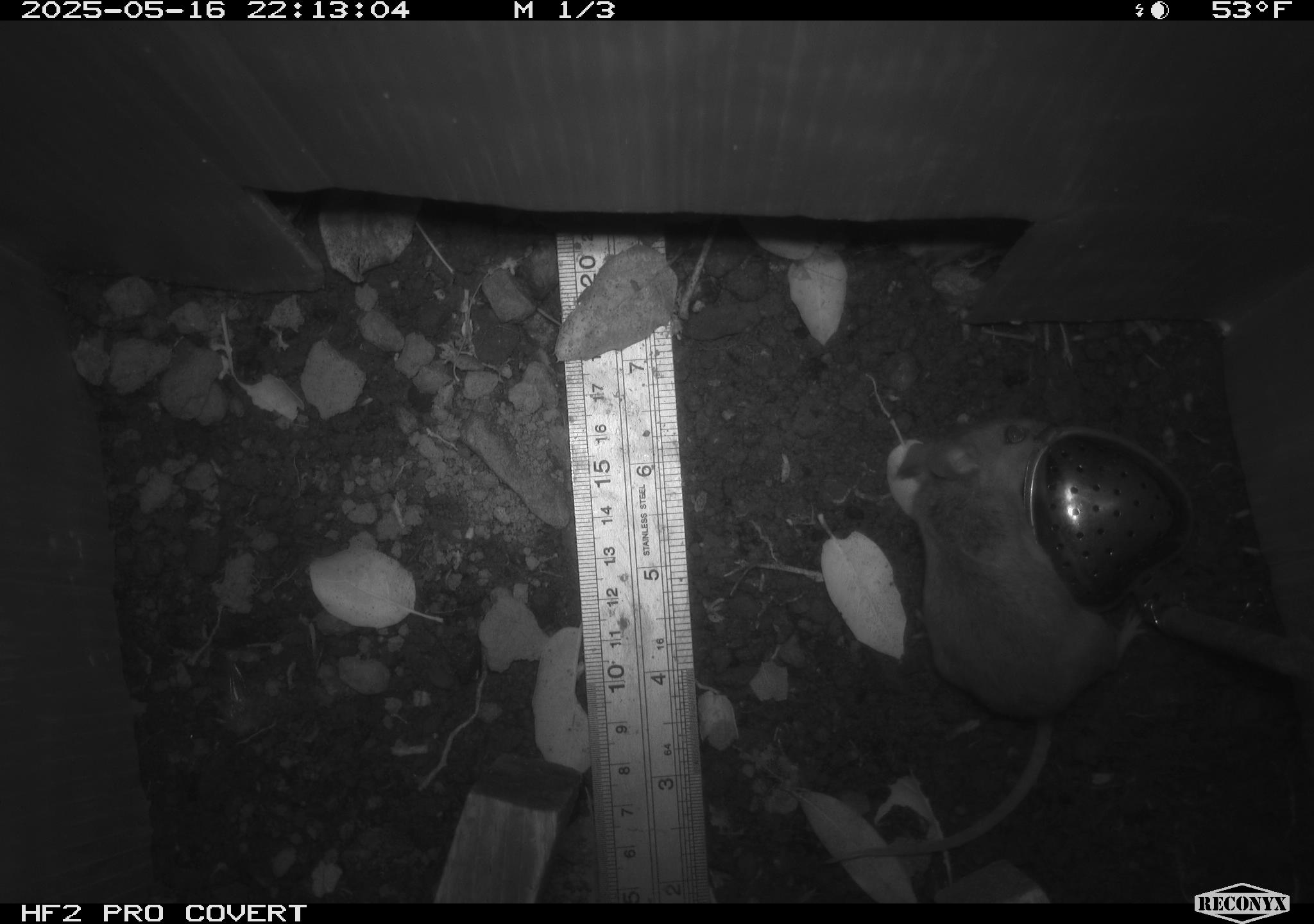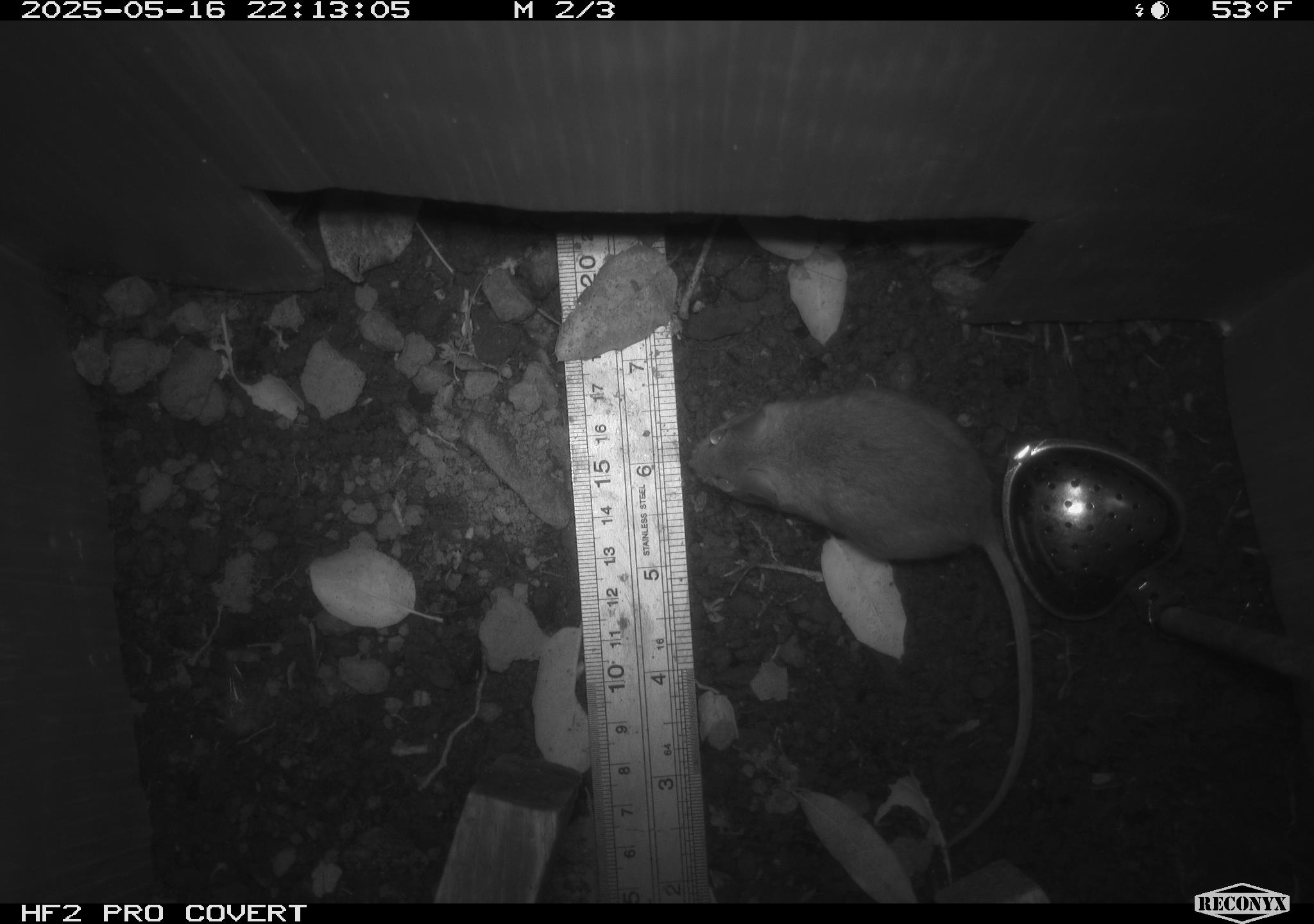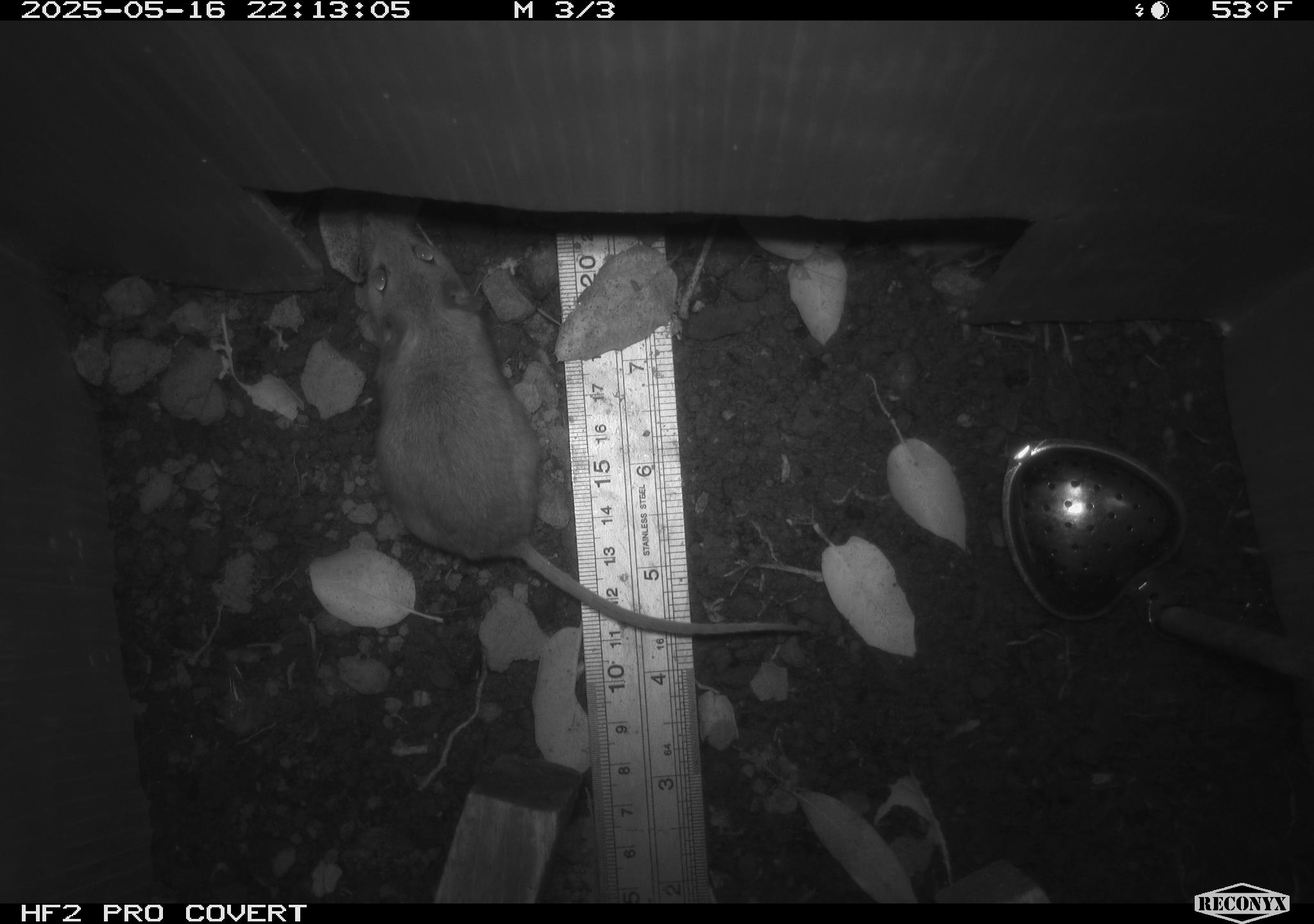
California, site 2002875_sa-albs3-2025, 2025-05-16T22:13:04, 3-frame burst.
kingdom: Animalia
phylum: Chordata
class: Mammalia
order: Rodentia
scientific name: Rodentia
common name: mouse species